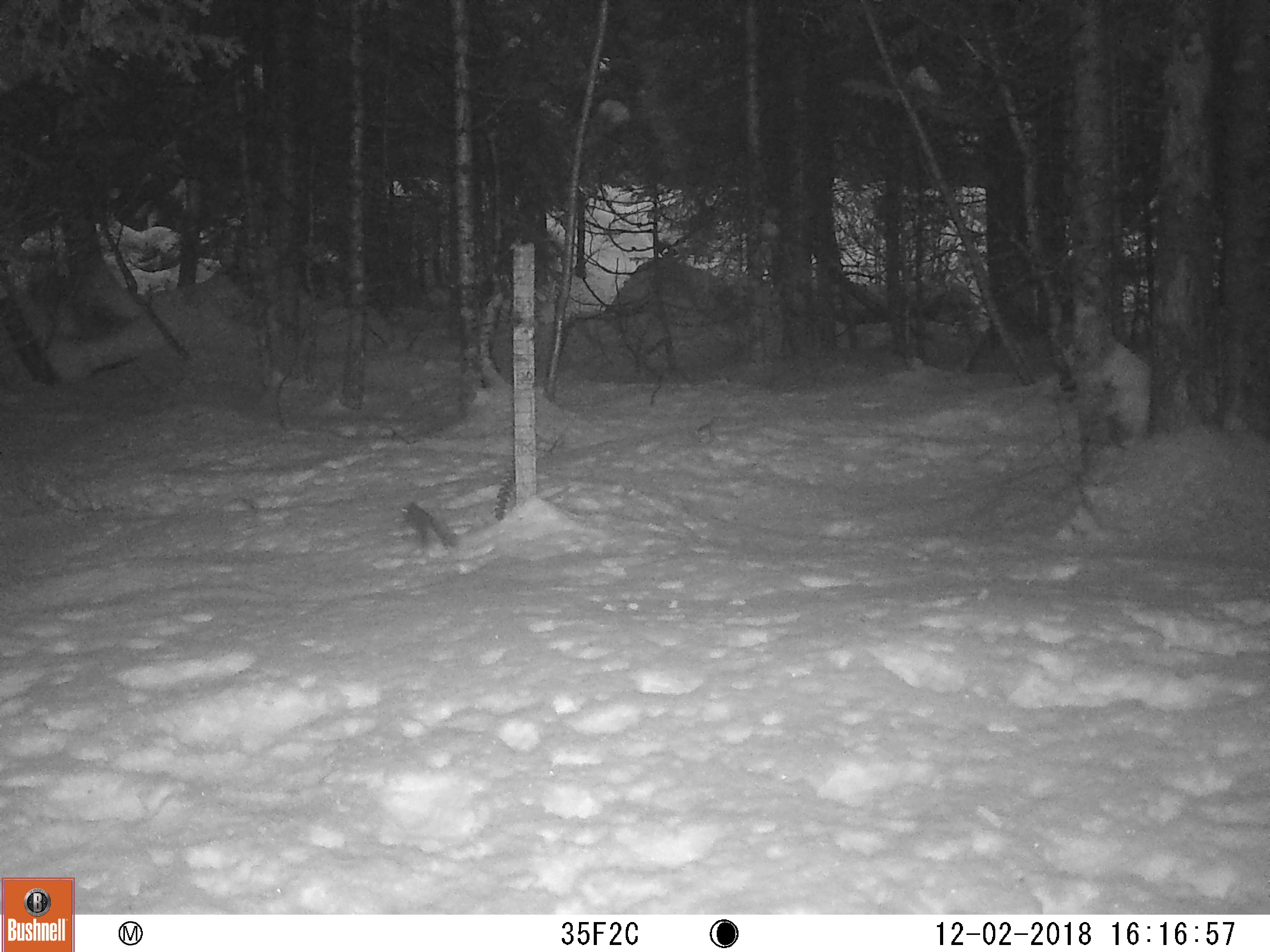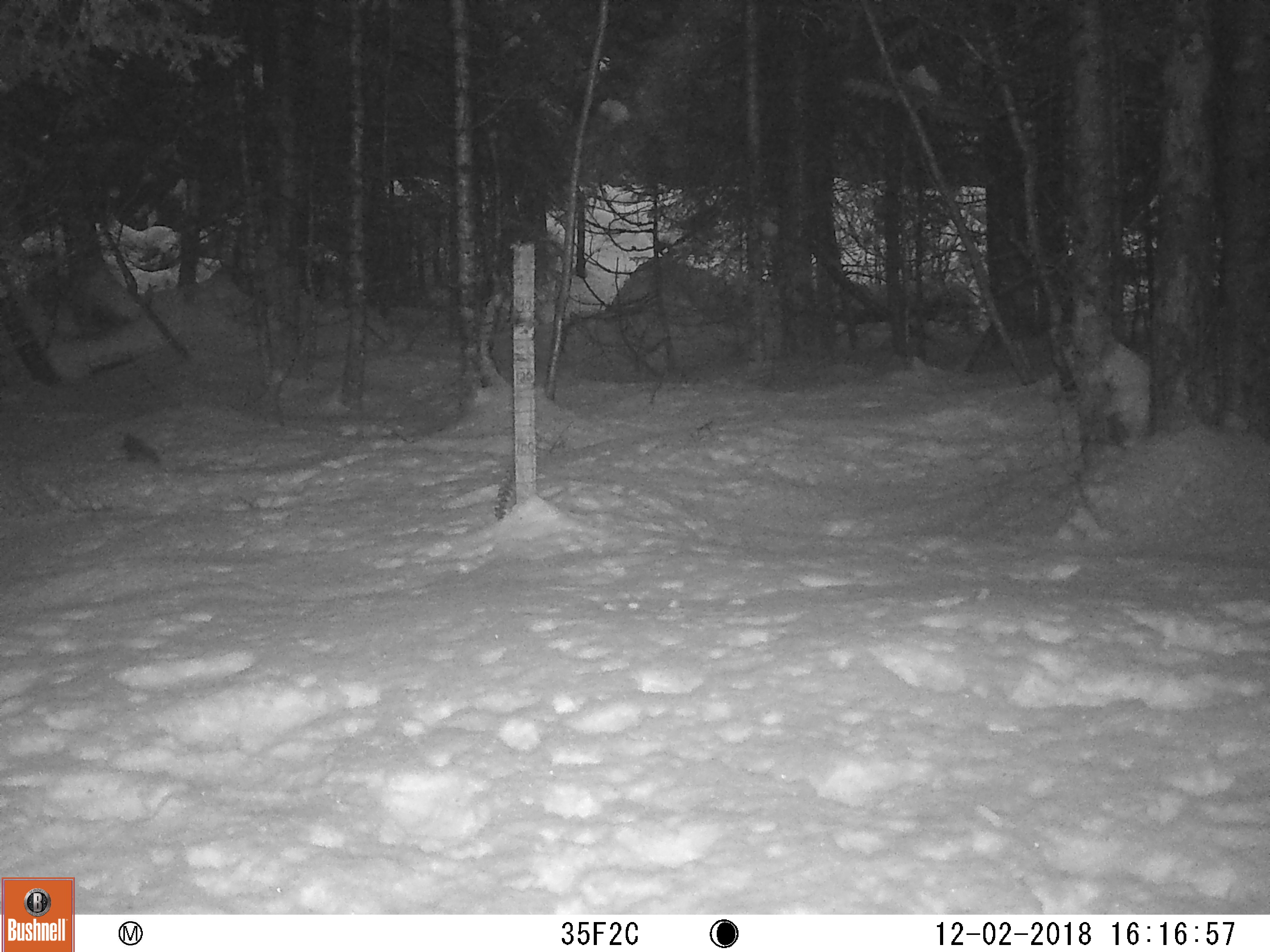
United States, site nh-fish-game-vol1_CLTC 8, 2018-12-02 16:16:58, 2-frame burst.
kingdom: Animalia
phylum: Chordata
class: Mammalia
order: Rodentia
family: Sciuridae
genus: Tamiasciurus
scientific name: Tamiasciurus hudsonicus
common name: red squirrel